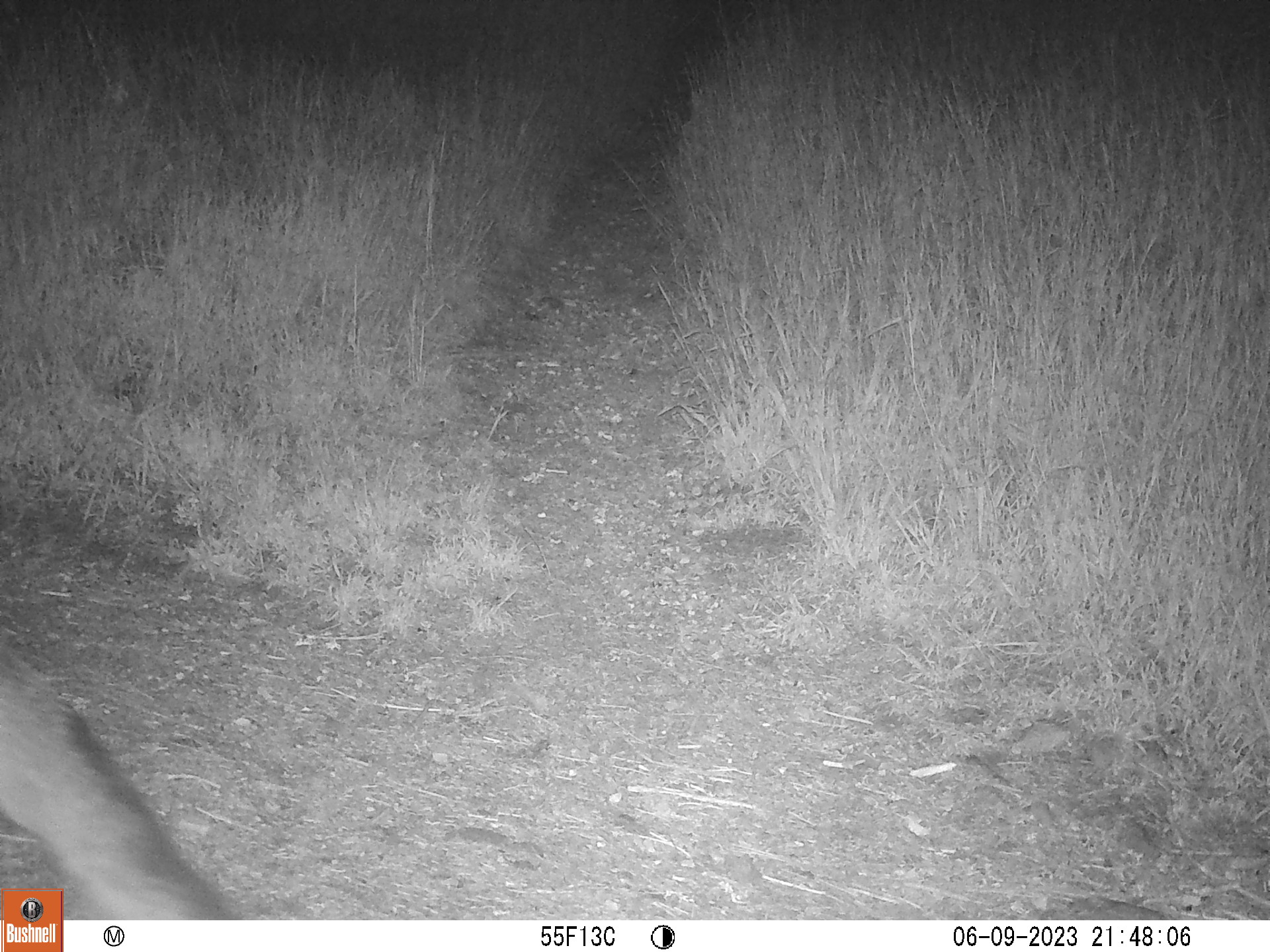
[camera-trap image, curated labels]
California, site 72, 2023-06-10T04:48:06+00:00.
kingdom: Animalia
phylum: Chordata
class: Mammalia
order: Carnivora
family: Canidae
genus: Urocyon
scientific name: Urocyon cinereoargenteus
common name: gray fox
Gray fox (Urocyon cinereoargenteus).